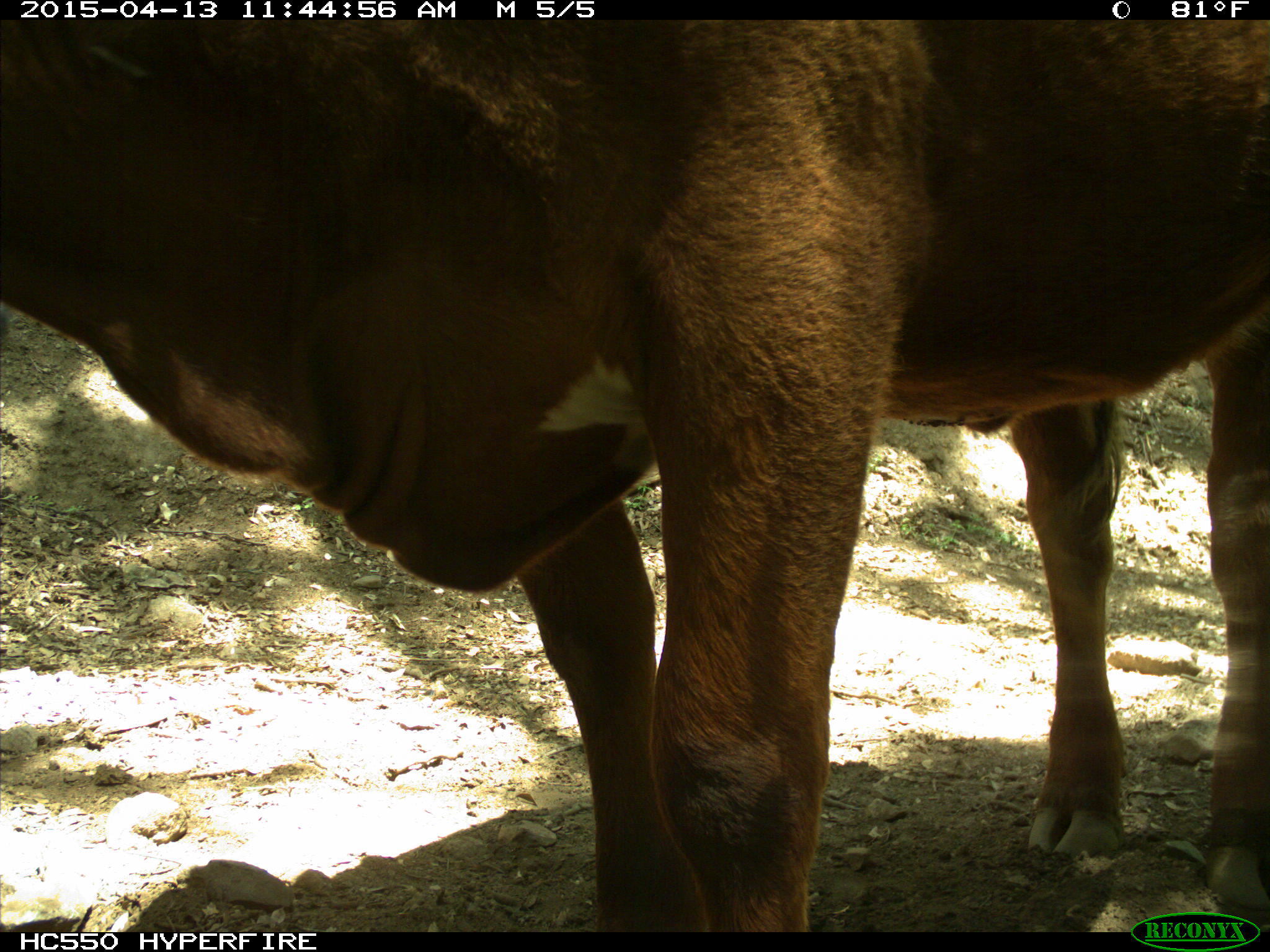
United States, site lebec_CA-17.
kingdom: Animalia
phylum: Chordata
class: Mammalia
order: Artiodactyla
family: Bovidae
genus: Bos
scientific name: Bos taurus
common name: domestic cow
Bos taurus (domestic cow).